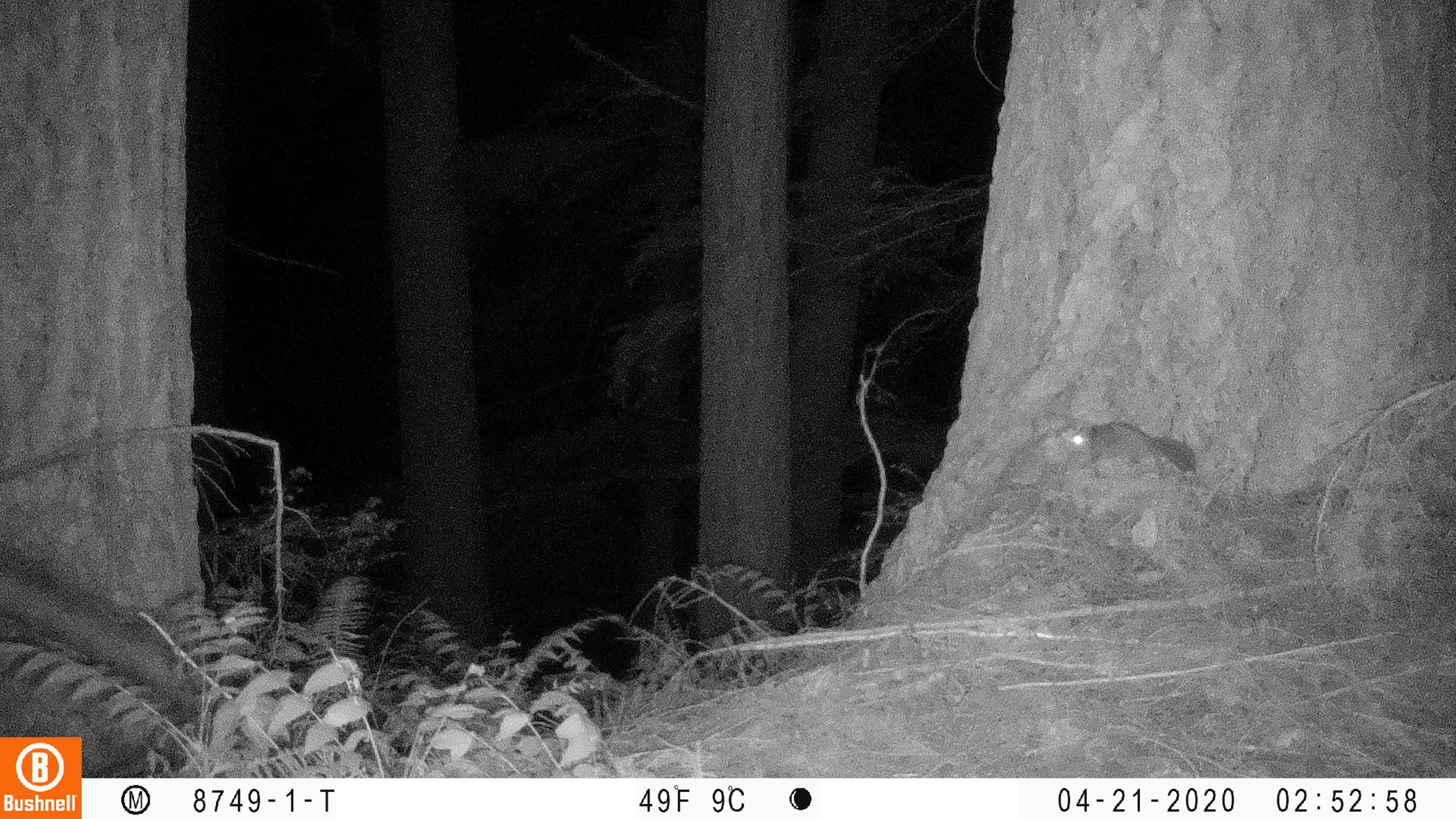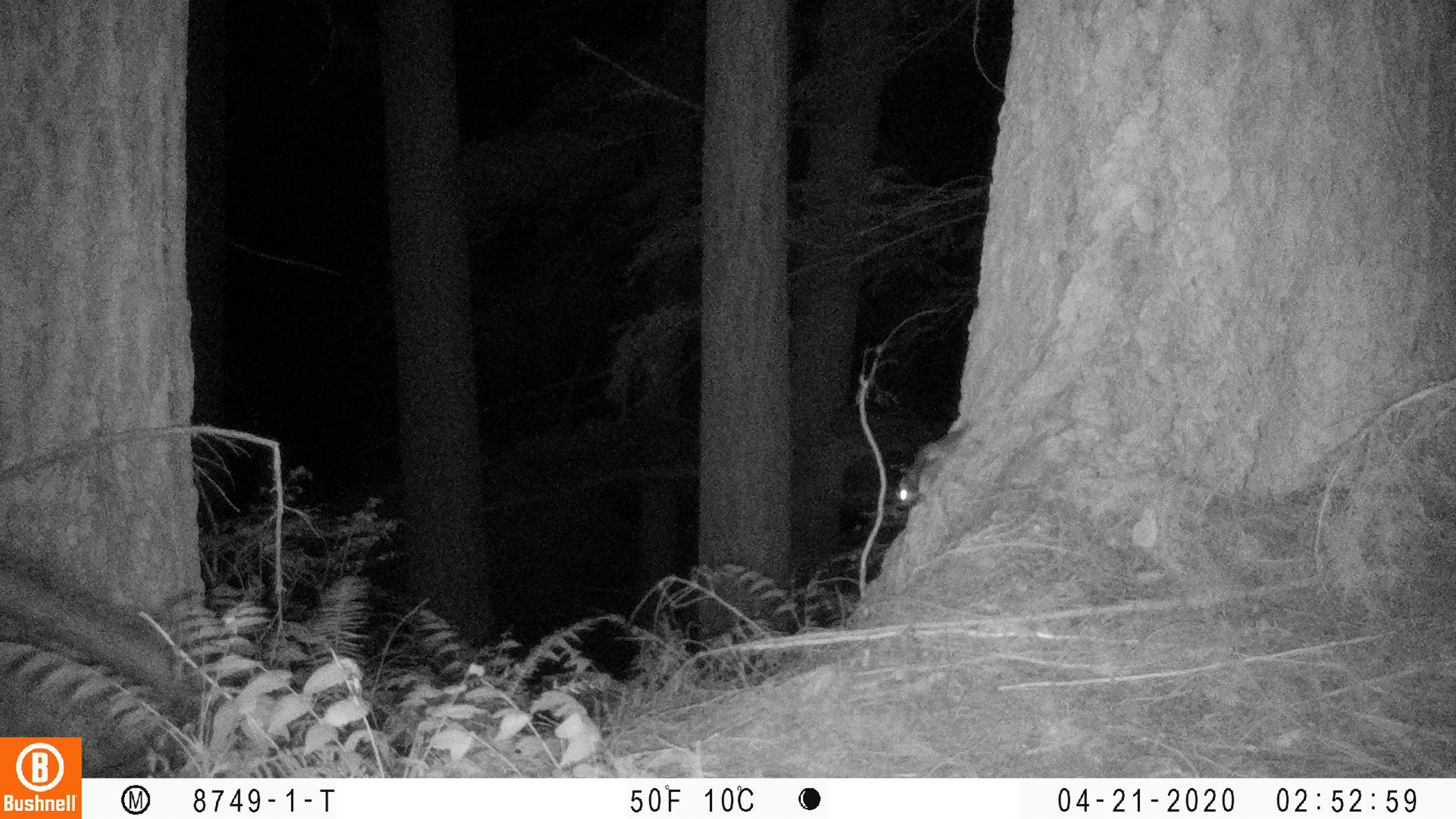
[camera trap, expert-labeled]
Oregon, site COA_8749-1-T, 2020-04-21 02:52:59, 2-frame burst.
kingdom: Animalia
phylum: Chordata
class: Mammalia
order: Rodentia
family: Sciuridae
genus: Glaucomys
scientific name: Glaucomys oregonensis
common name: humboldt's flying squirrel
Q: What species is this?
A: Humboldt's flying squirrel (Glaucomys oregonensis).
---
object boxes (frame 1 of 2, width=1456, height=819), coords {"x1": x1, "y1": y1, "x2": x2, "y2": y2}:
humboldt's flying squirrel: {"x1": 1056, "y1": 413, "x2": 1213, "y2": 490}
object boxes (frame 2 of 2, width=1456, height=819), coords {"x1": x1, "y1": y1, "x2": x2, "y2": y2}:
humboldt's flying squirrel: {"x1": 884, "y1": 403, "x2": 985, "y2": 519}